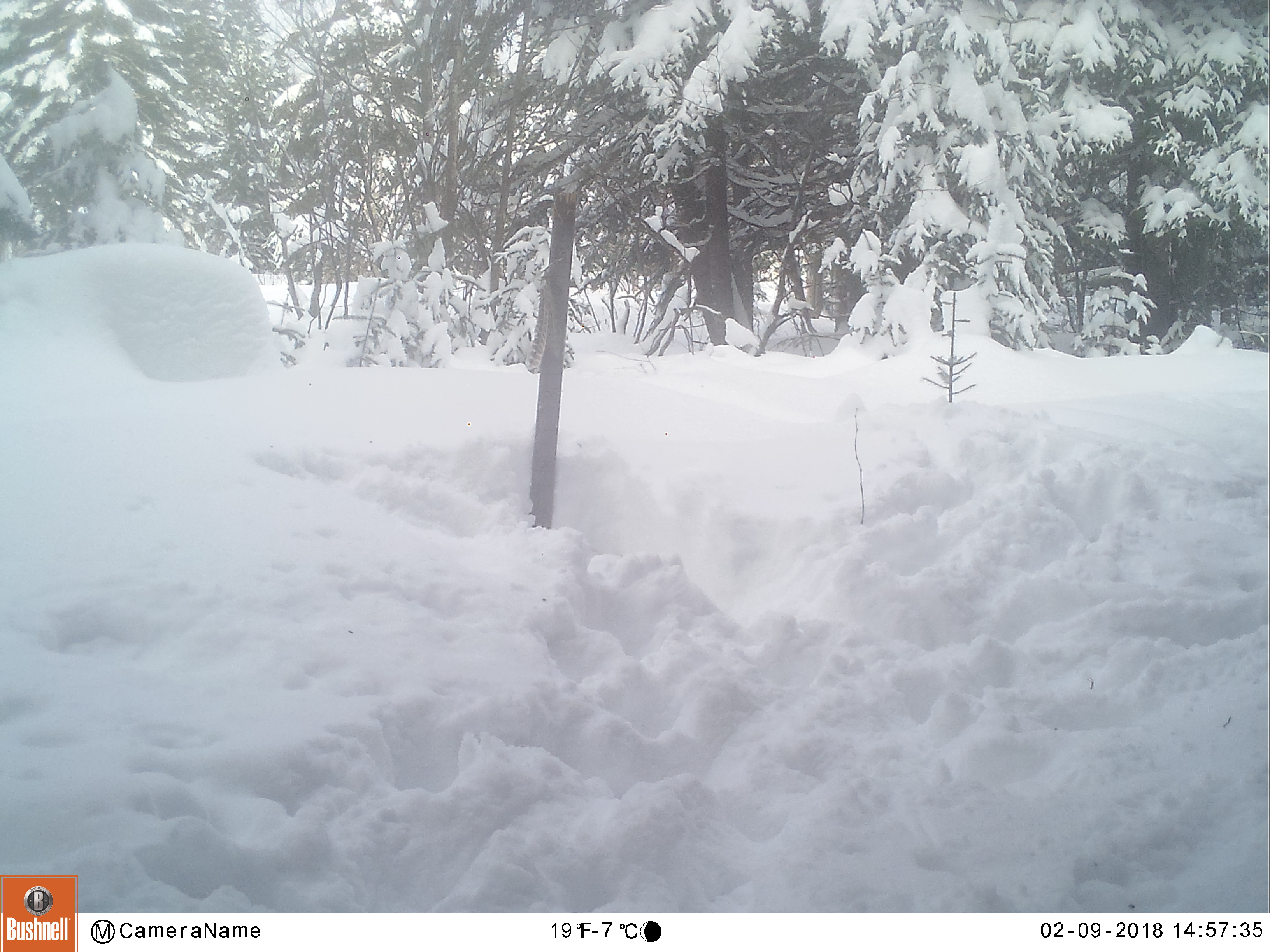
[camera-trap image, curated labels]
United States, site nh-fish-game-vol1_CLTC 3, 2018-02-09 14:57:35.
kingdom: Animalia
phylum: Chordata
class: Mammalia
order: Artiodactyla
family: Cervidae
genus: Alces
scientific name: Alces alces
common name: moose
Moose (Alces alces).